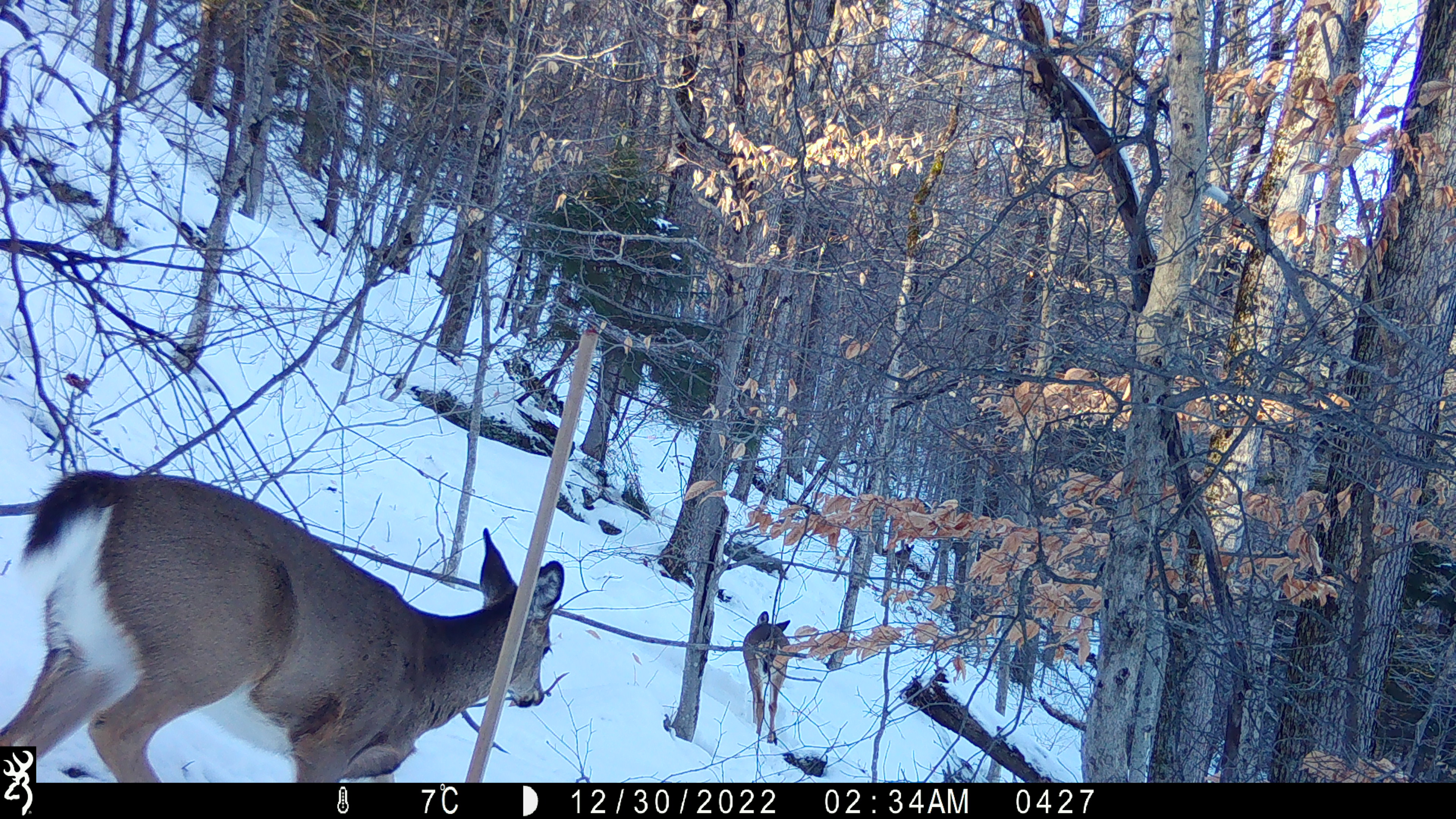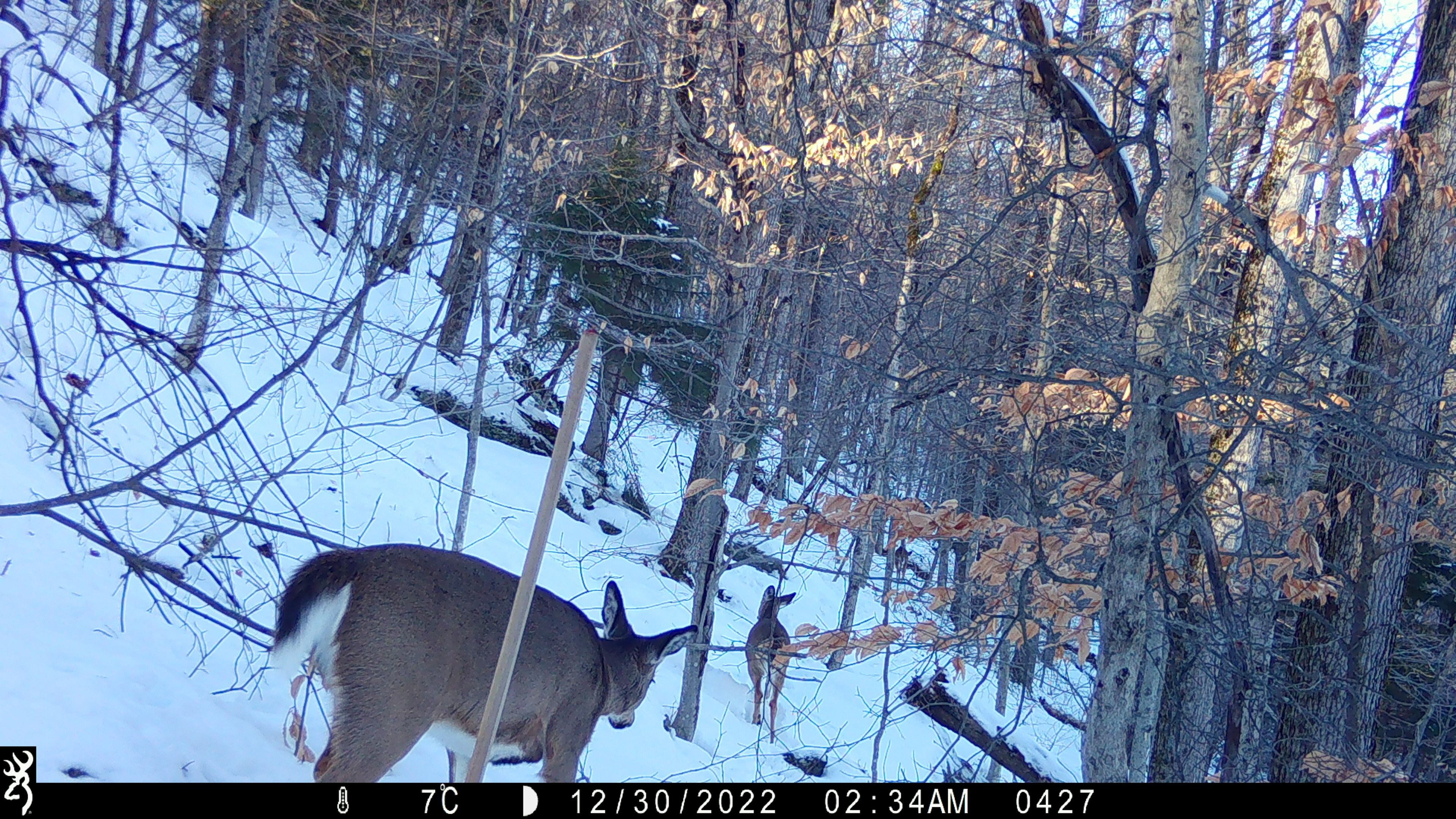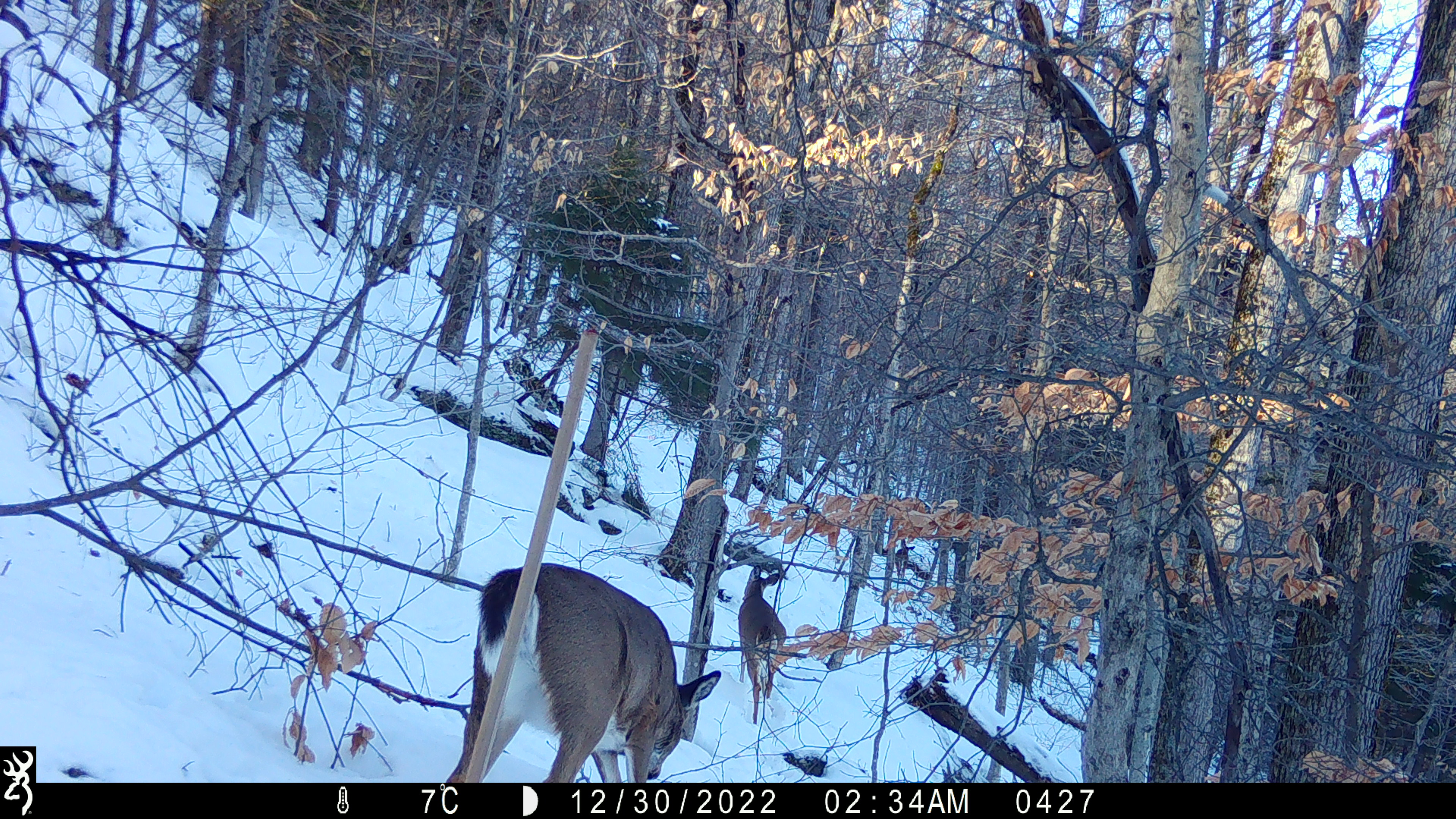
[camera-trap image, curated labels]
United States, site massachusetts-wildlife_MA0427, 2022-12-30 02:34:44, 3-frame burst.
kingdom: Animalia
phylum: Chordata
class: Mammalia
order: Artiodactyla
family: Cervidae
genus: Odocoileus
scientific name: Odocoileus virginianus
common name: white-tailed deer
White-tailed deer (Odocoileus virginianus).